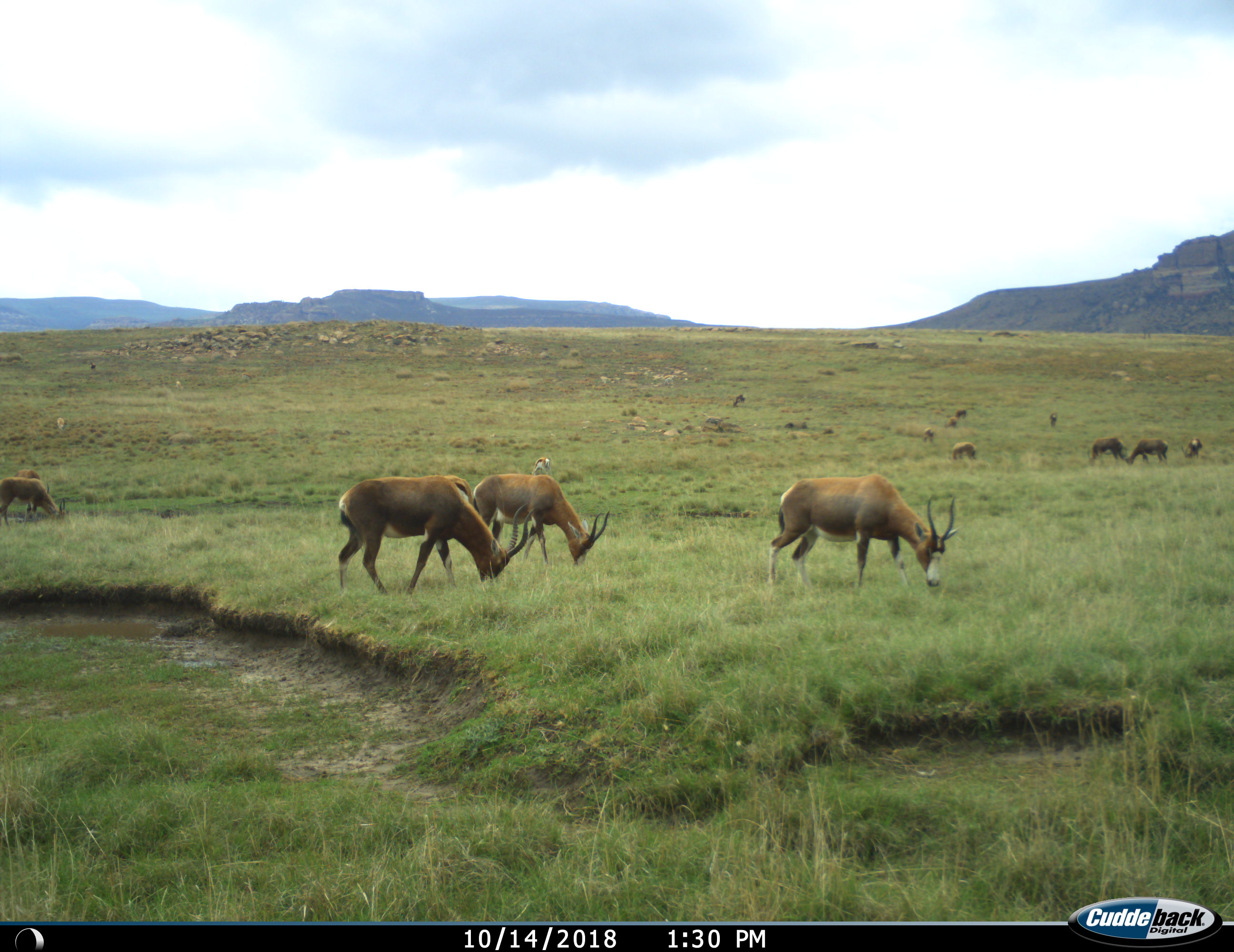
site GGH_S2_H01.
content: unidentified animal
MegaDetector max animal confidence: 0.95